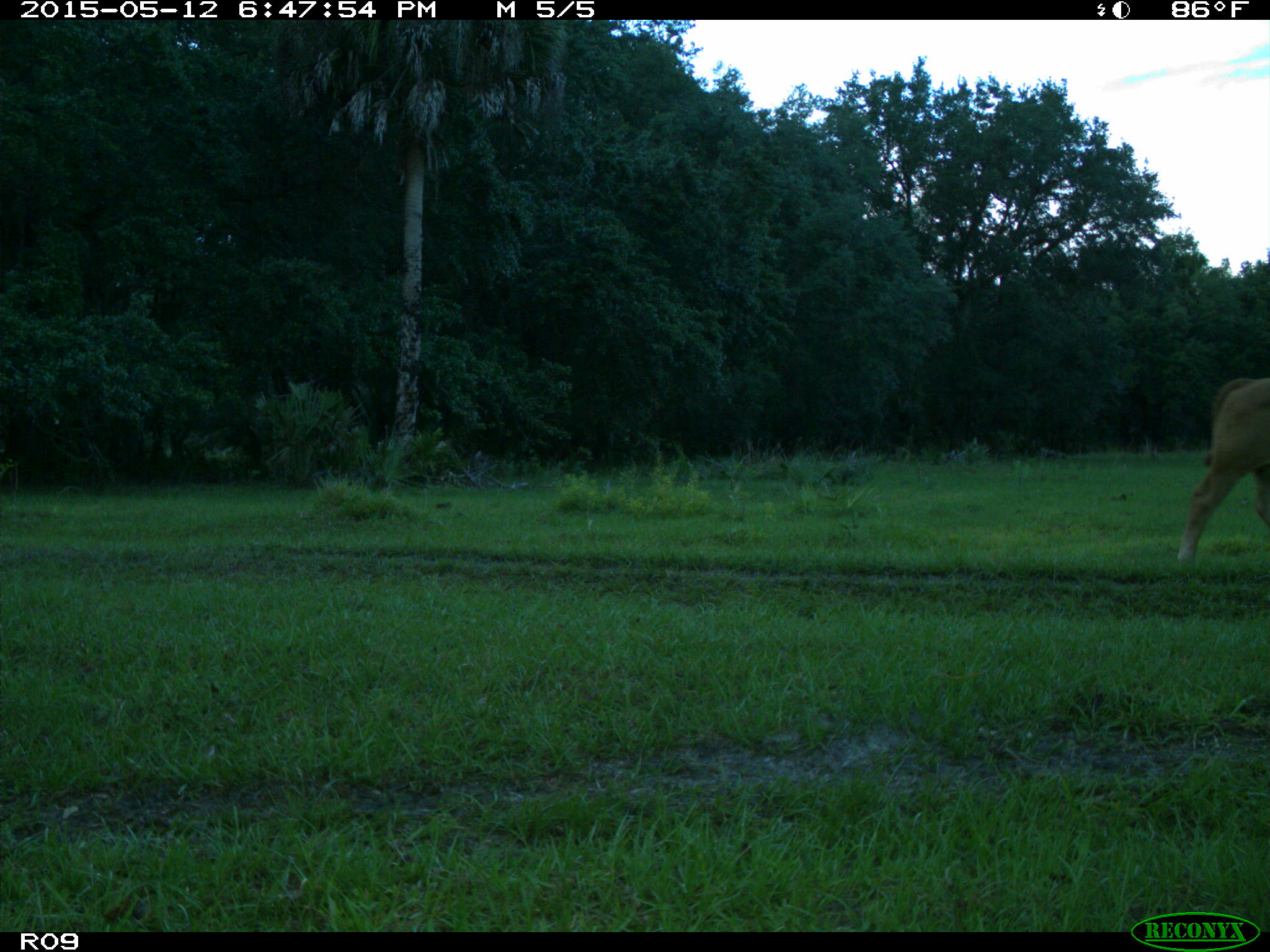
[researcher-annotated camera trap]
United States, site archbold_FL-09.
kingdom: Animalia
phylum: Chordata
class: Mammalia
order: Artiodactyla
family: Bovidae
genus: Bos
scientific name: Bos taurus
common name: domestic cow